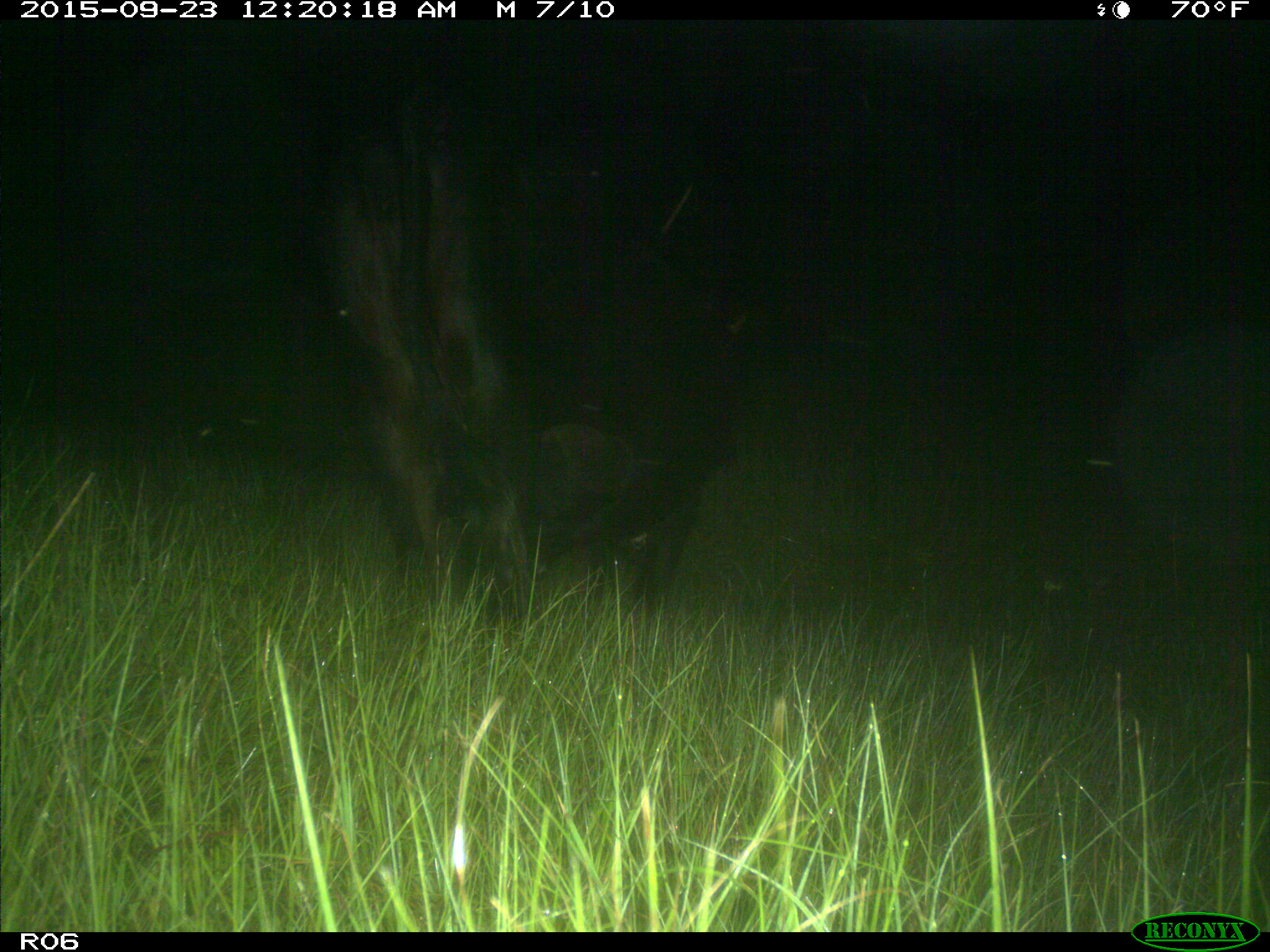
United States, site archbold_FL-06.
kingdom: Animalia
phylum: Chordata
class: Mammalia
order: Artiodactyla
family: Bovidae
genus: Bos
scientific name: Bos taurus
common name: domestic cow